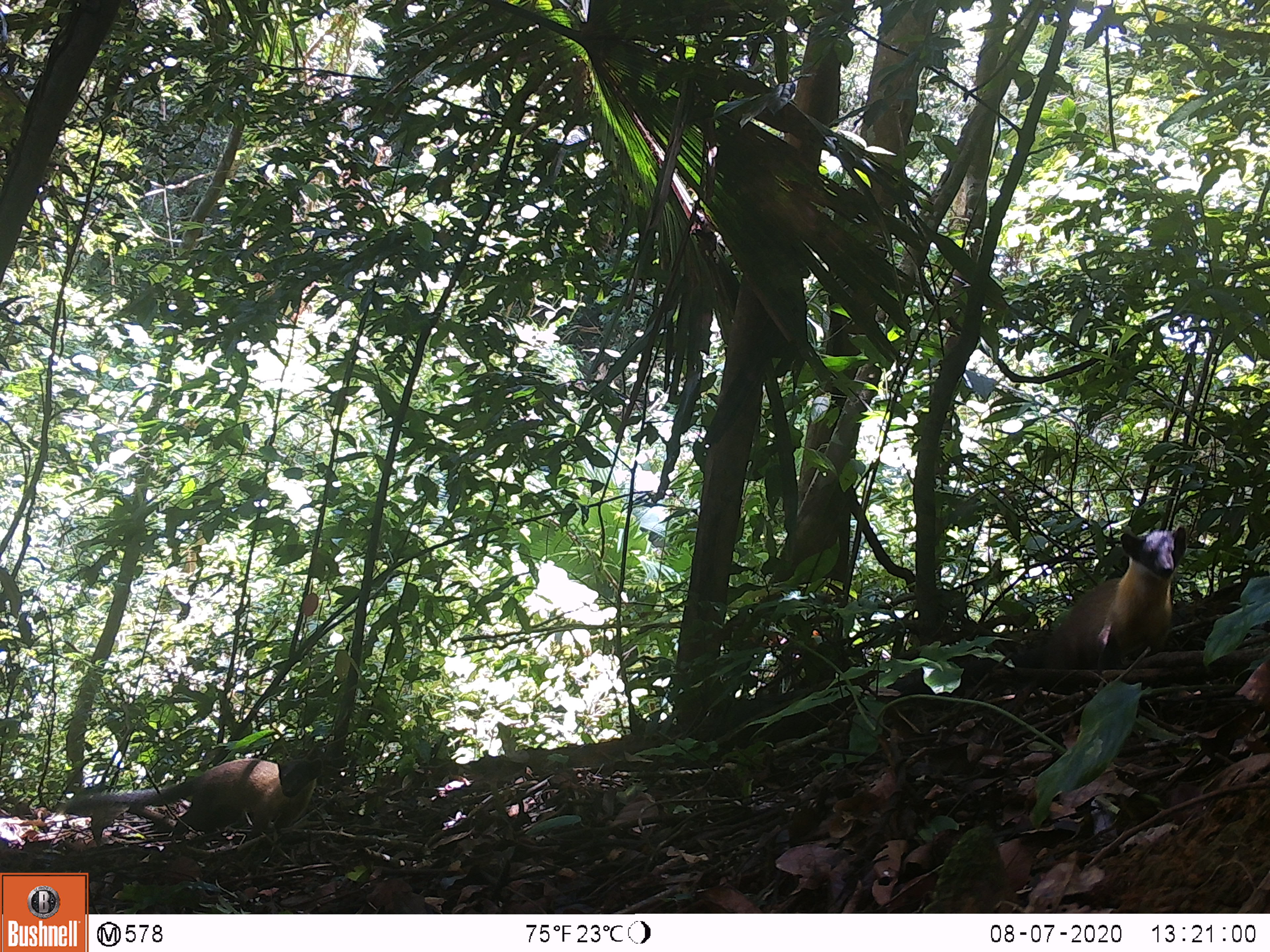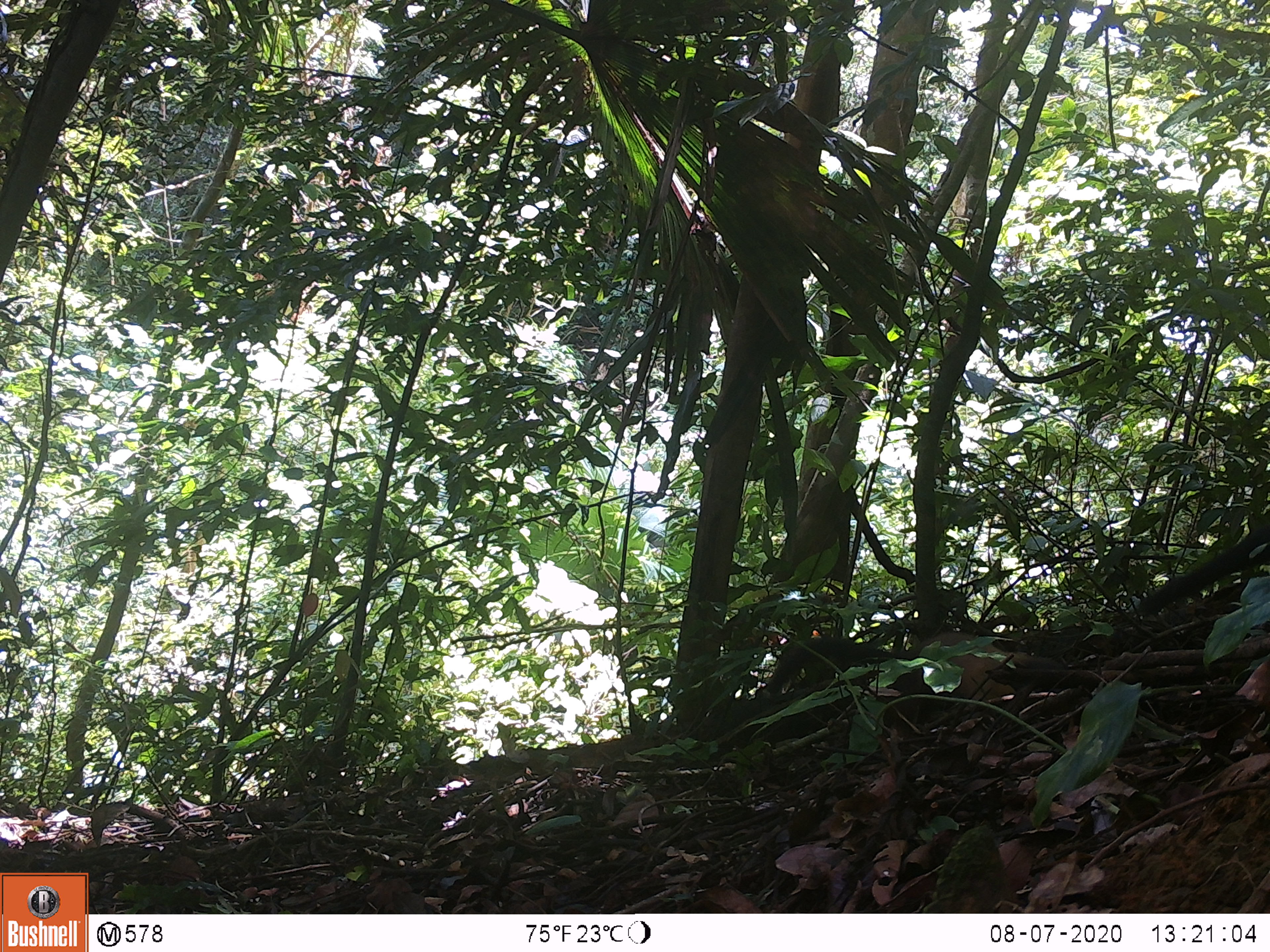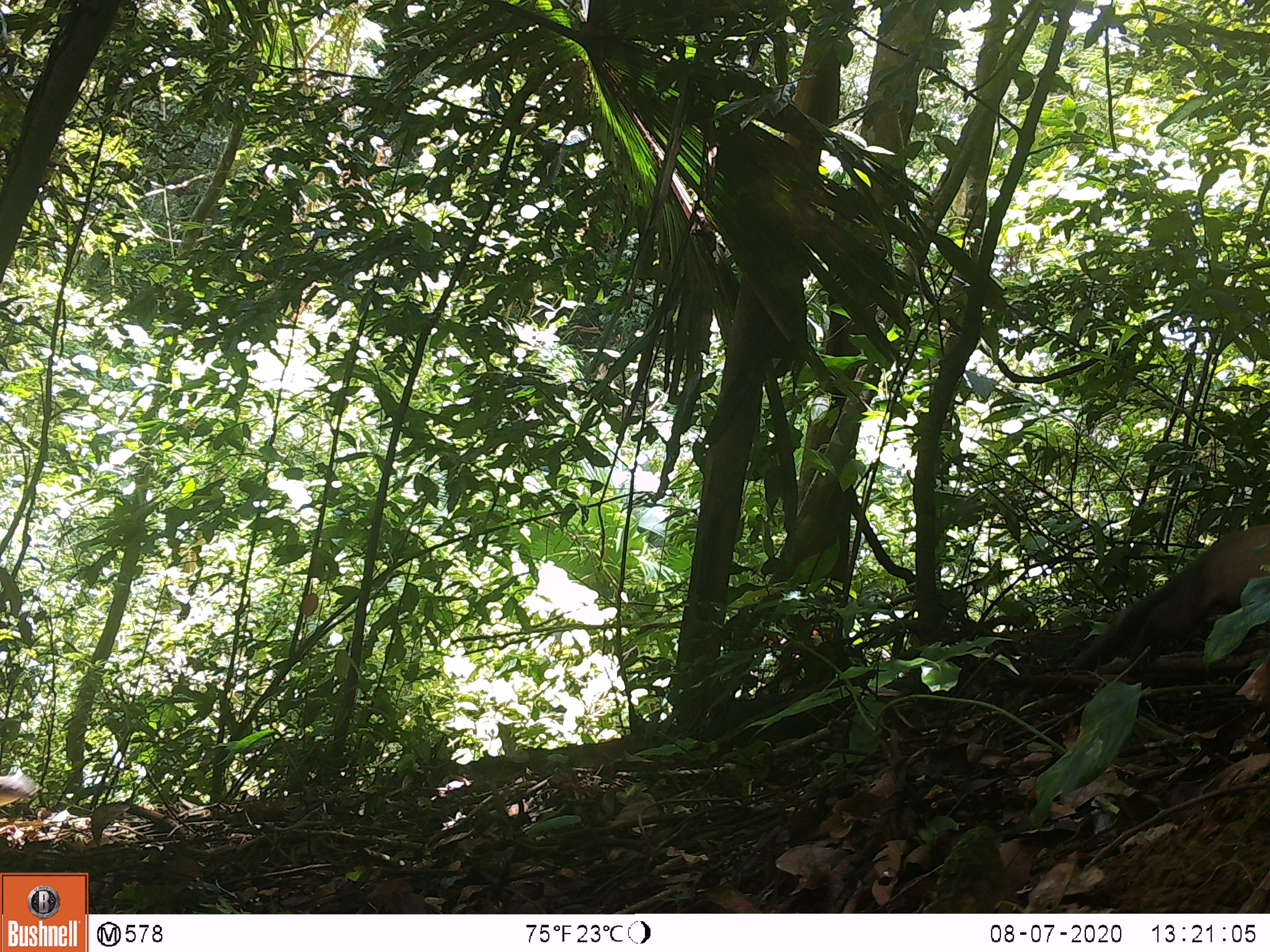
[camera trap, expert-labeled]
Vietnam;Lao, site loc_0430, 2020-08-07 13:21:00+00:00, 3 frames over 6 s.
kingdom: Animalia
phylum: Chordata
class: Mammalia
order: Carnivora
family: Mustelidae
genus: Martes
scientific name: Martes flavigula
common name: yellow-throated marten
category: yellow throated marten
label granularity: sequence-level